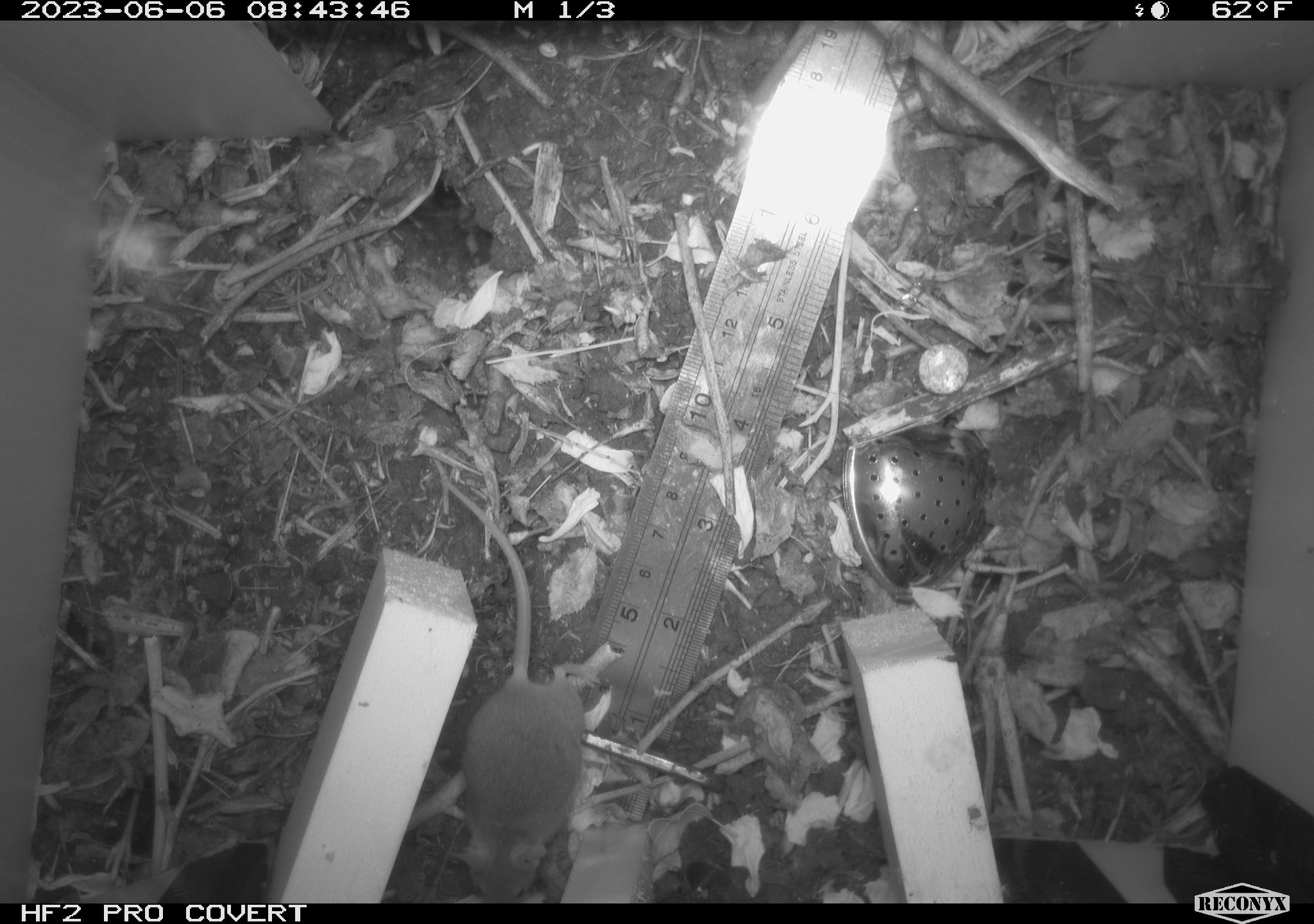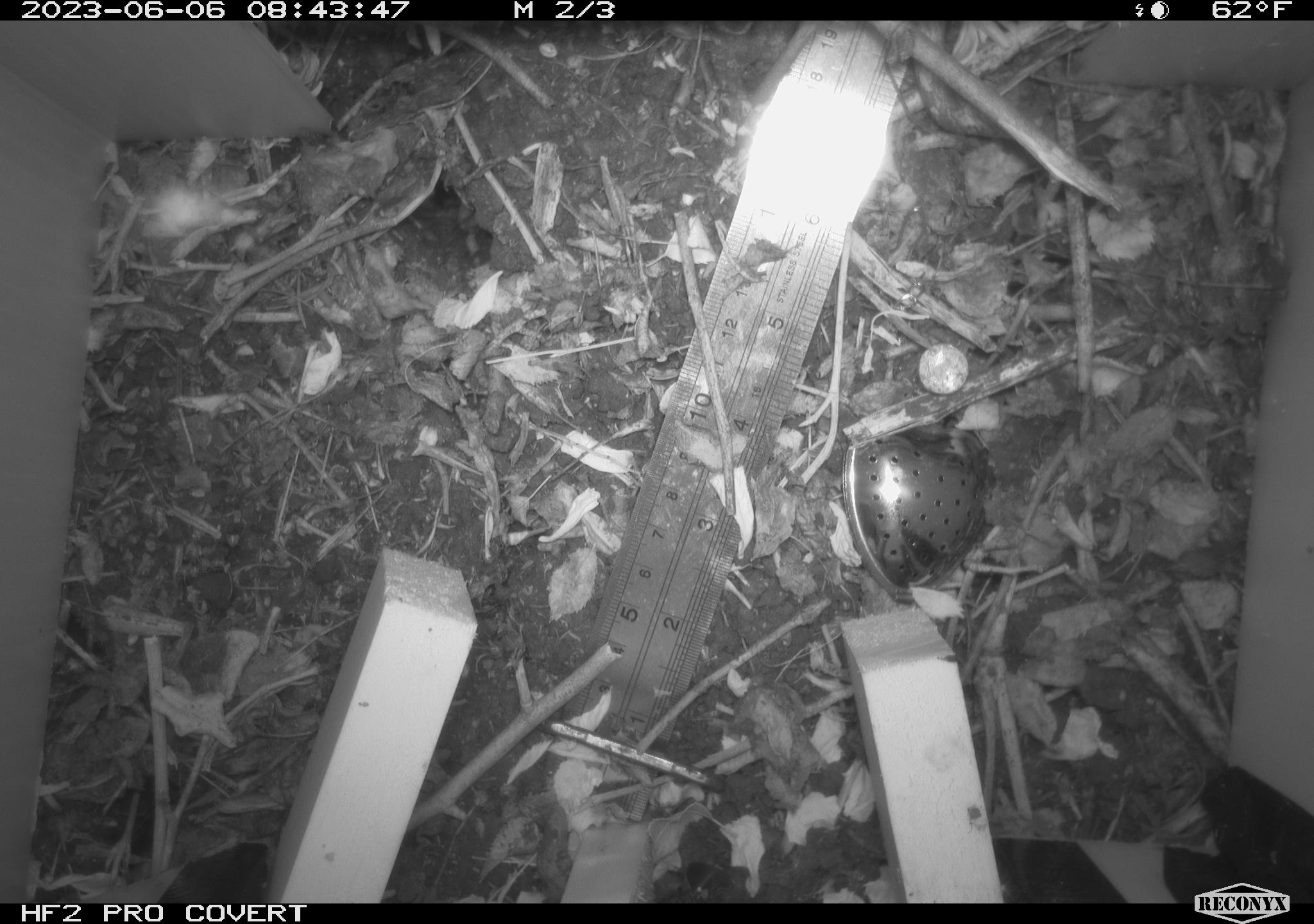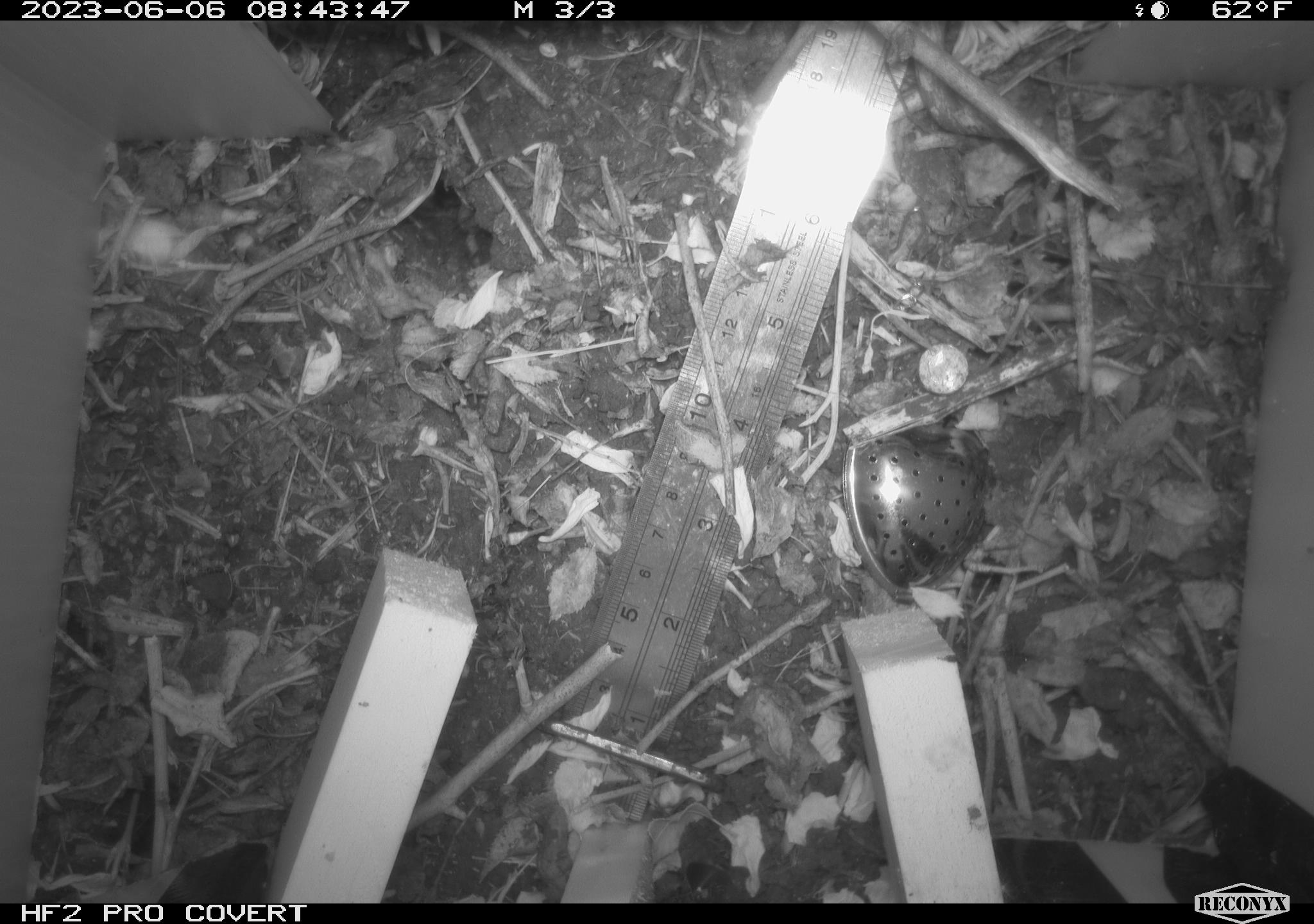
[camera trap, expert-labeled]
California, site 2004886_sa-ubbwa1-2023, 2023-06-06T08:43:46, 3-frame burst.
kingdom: Animalia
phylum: Chordata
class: Mammalia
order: Rodentia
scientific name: Rodentia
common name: rodent